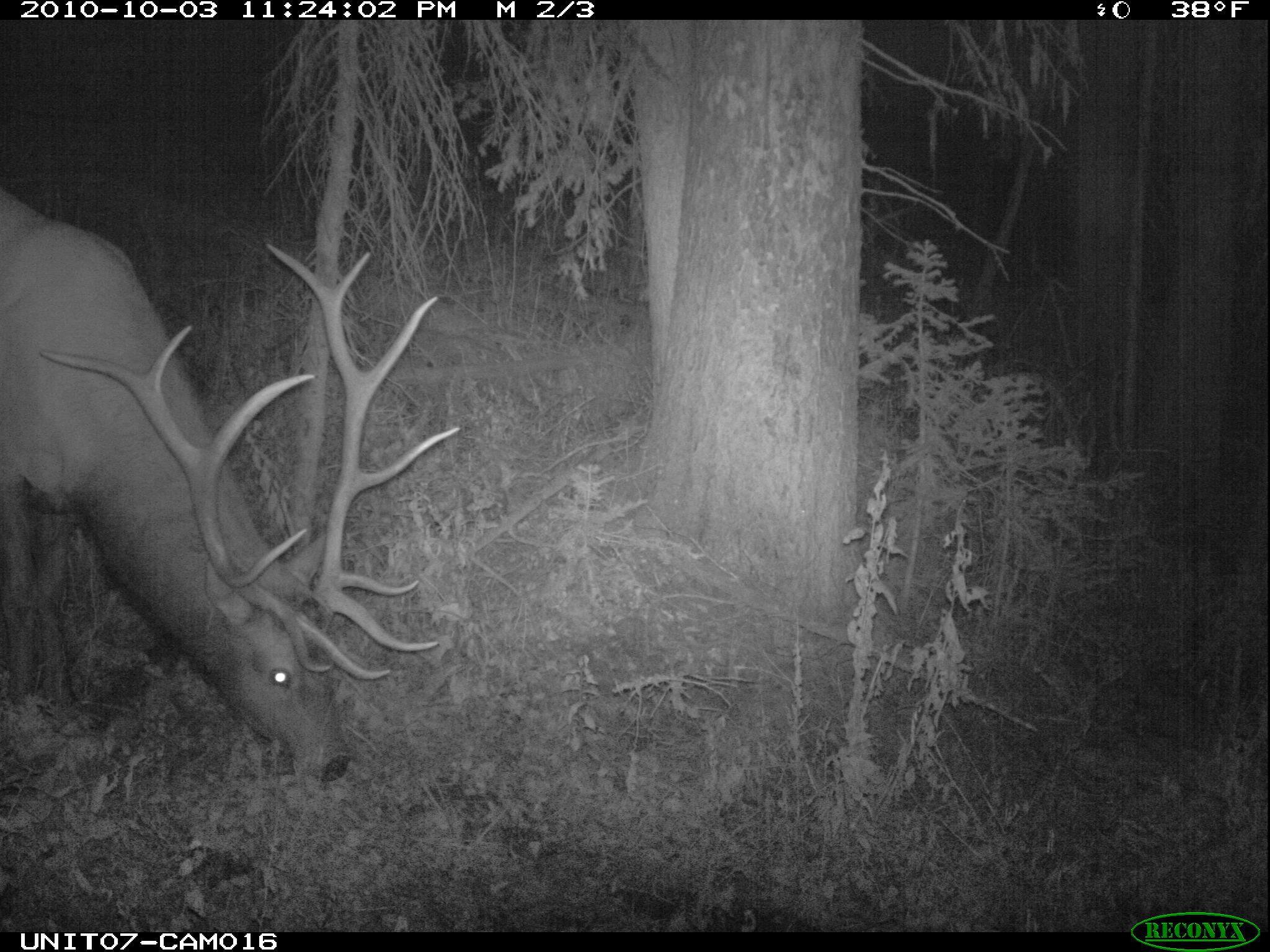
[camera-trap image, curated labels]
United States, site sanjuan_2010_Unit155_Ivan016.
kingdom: Animalia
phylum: Chordata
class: Mammalia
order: Artiodactyla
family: Cervidae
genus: Cervus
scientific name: Cervus elaphus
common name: red deer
Cervus elaphus (red deer).